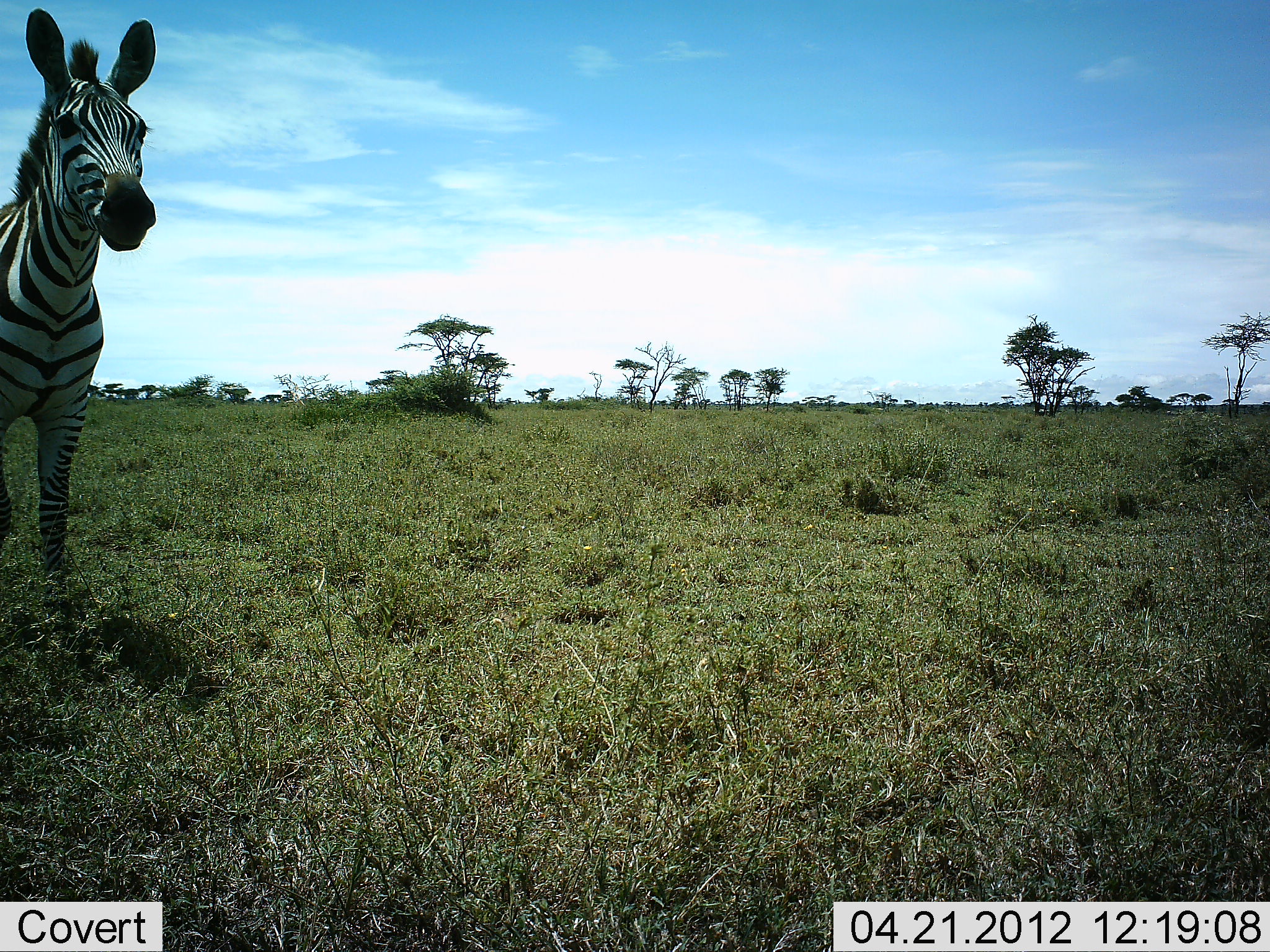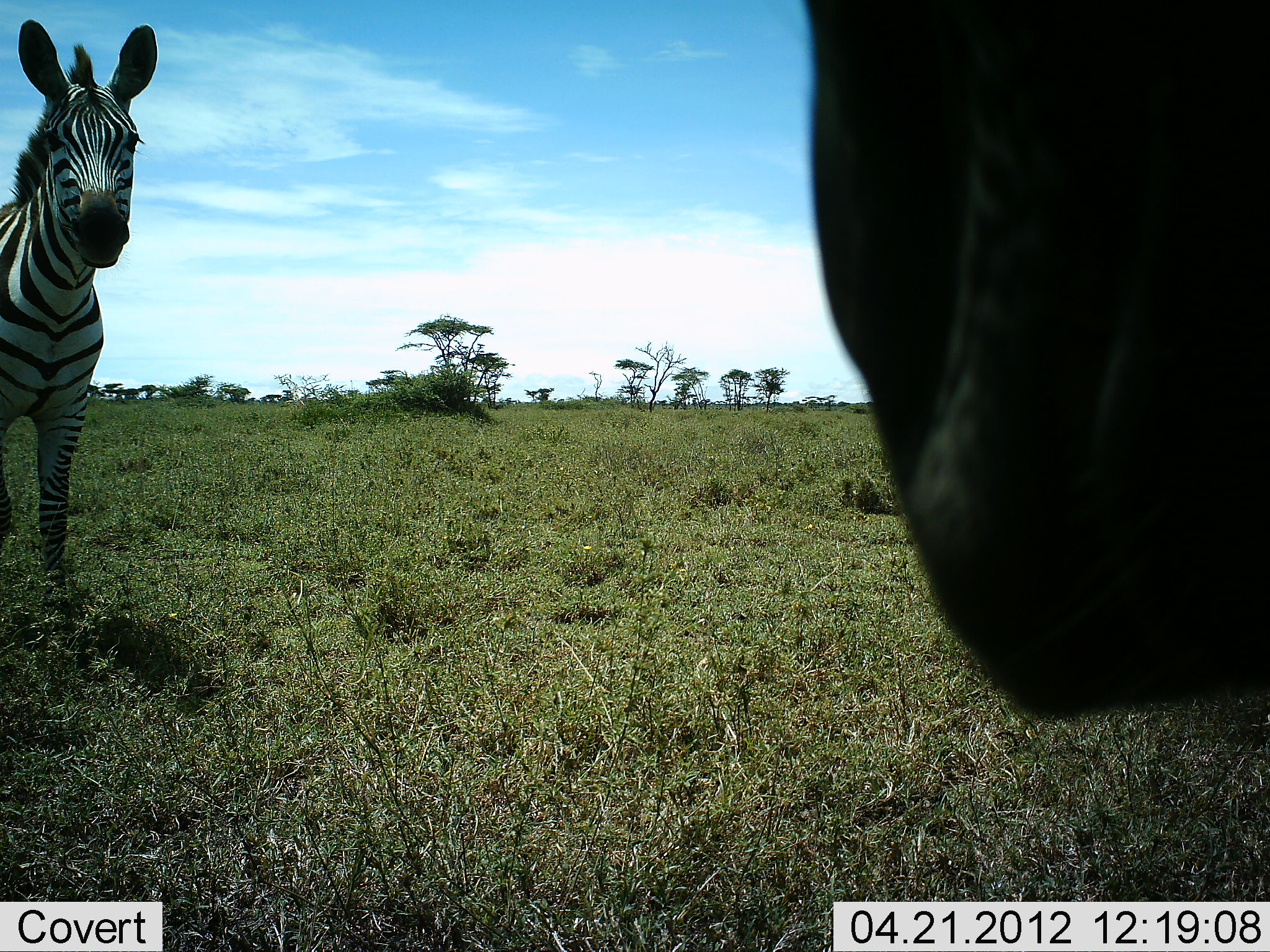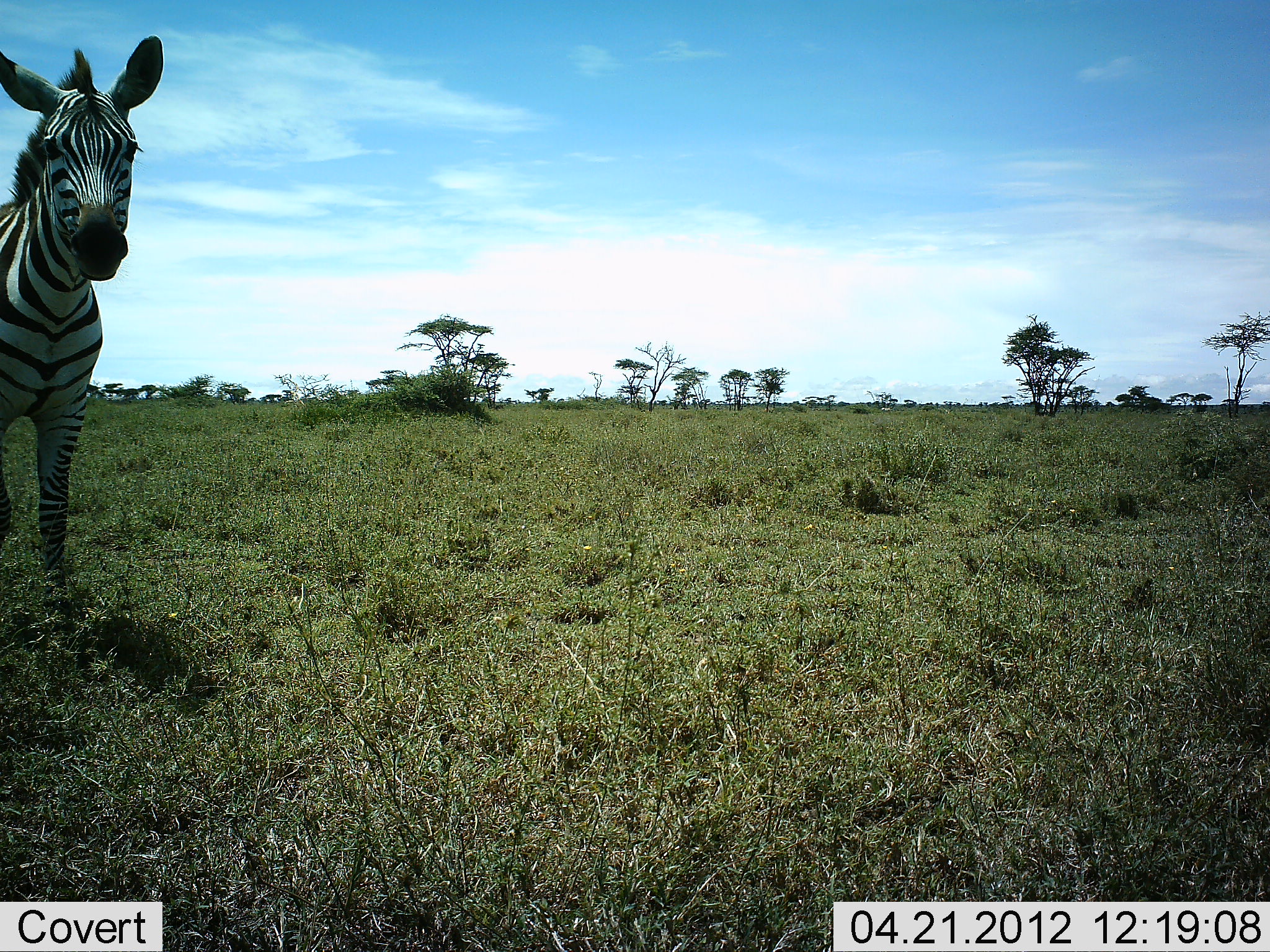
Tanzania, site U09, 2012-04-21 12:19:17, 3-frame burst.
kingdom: Animalia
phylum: Chordata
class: Mammalia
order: Perissodactyla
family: Equidae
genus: Equus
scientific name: Equus quagga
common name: plains zebra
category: zebra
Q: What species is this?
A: Zebra (plains zebra) (Equus quagga).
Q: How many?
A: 2.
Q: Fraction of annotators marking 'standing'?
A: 95%.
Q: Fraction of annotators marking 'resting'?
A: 0%.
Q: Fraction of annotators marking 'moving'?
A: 0%.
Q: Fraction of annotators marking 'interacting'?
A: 5%.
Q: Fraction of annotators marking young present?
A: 0%.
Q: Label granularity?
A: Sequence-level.